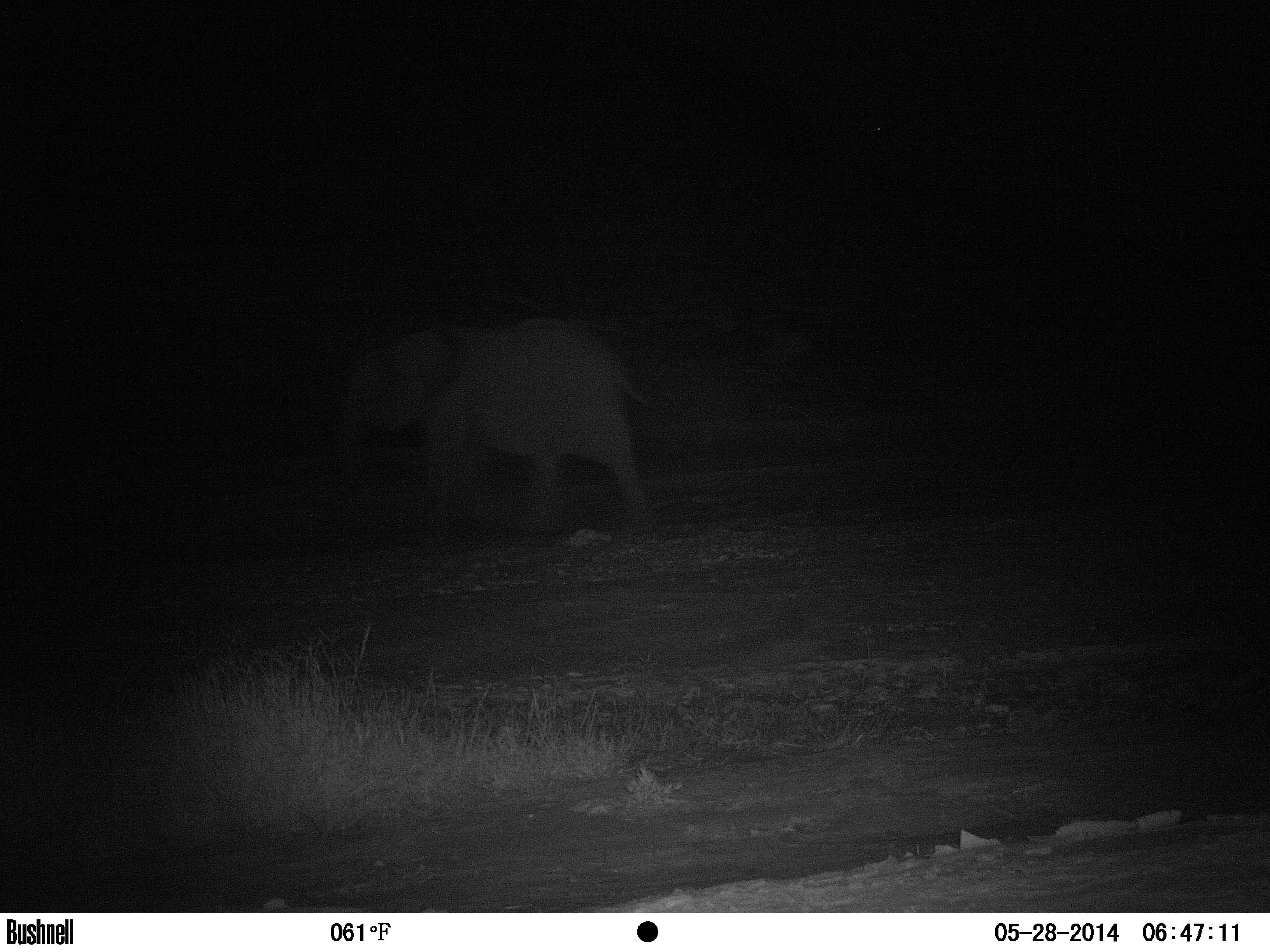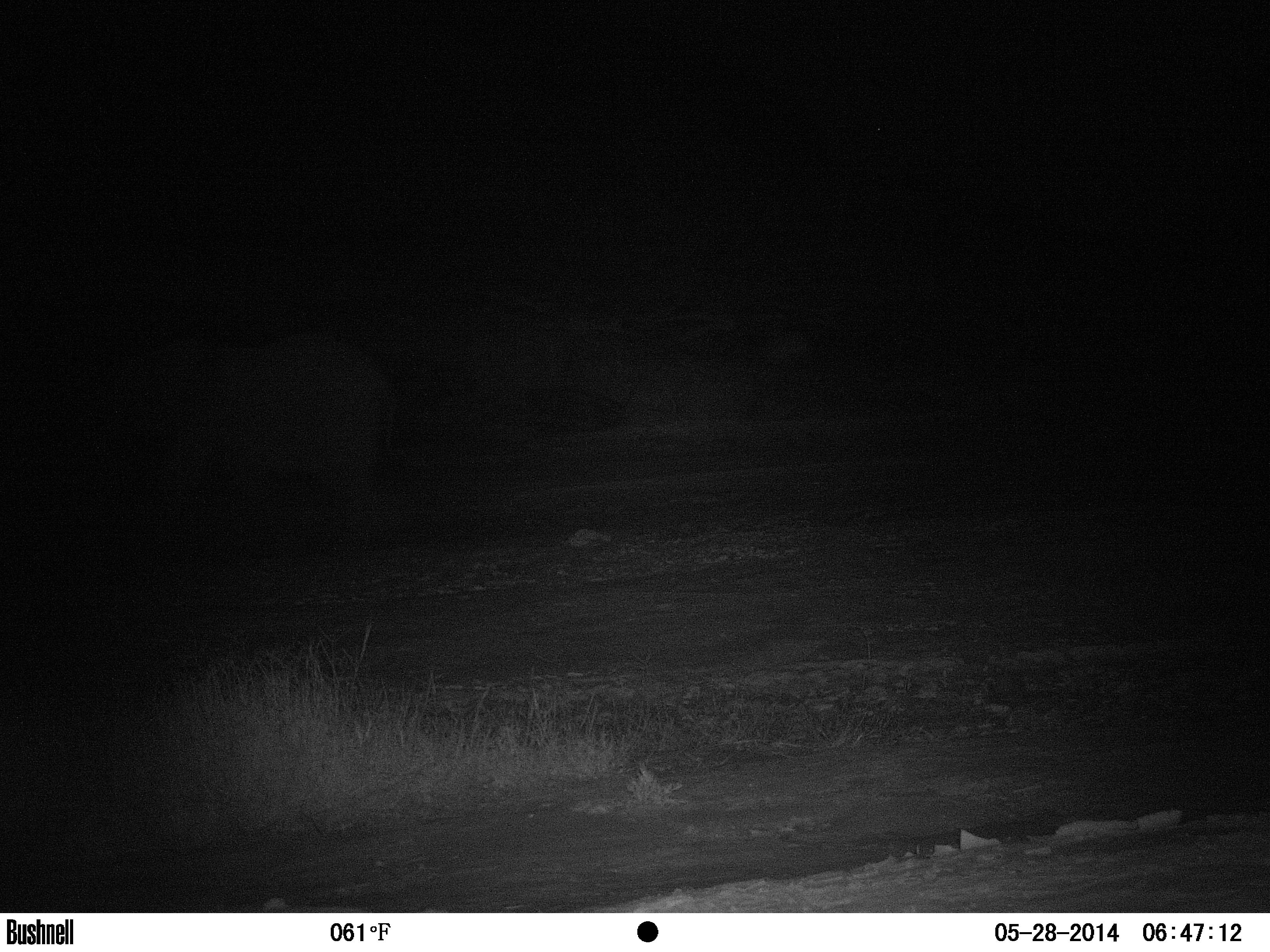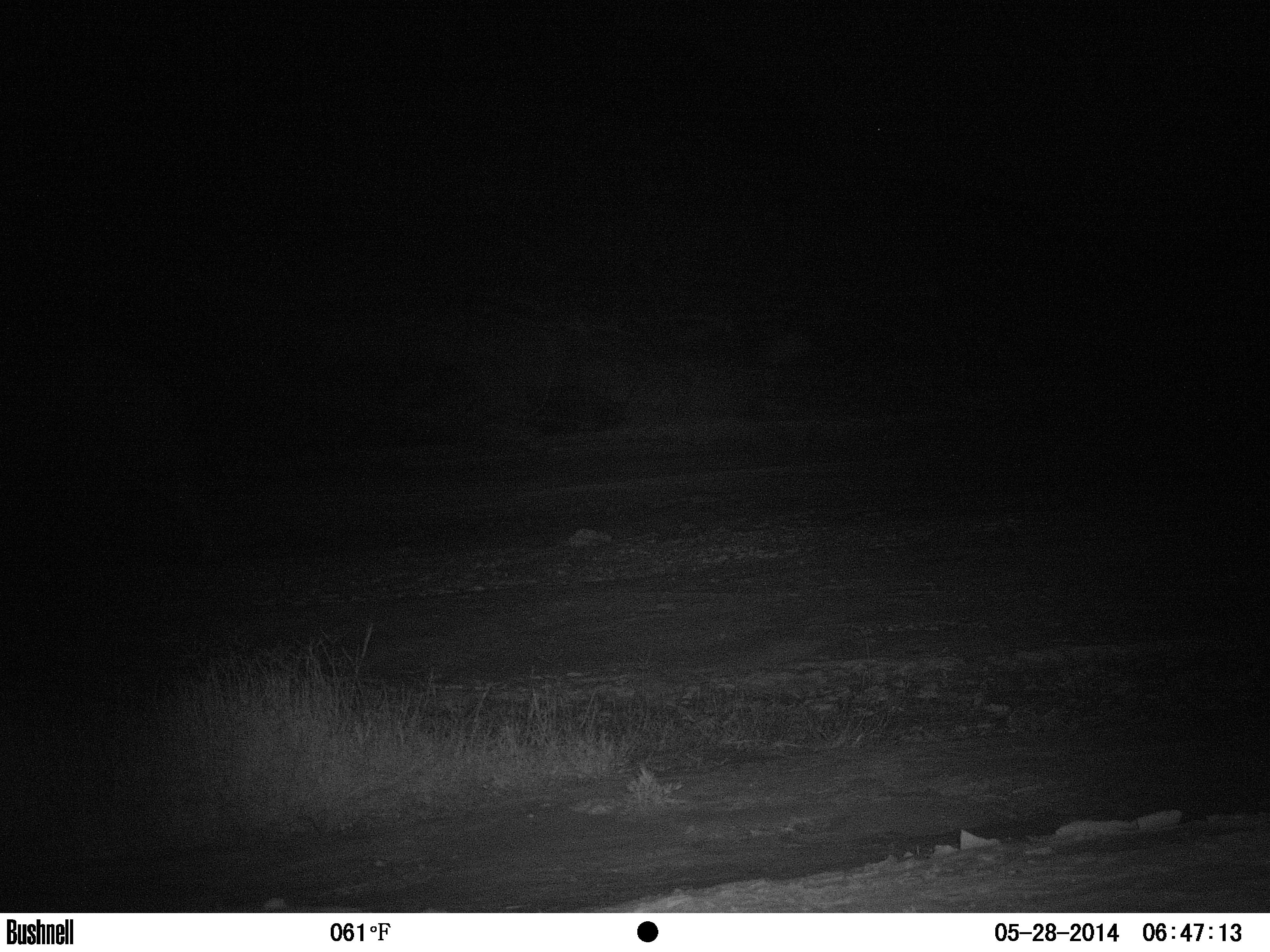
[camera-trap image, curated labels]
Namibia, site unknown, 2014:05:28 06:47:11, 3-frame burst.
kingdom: Animalia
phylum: Chordata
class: Mammalia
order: Proboscidea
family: Elephantidae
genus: Loxodonta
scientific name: Loxodonta africana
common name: african elephant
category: loxodanta africana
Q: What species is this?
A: Loxodanta africana (african elephant) (Loxodonta africana).